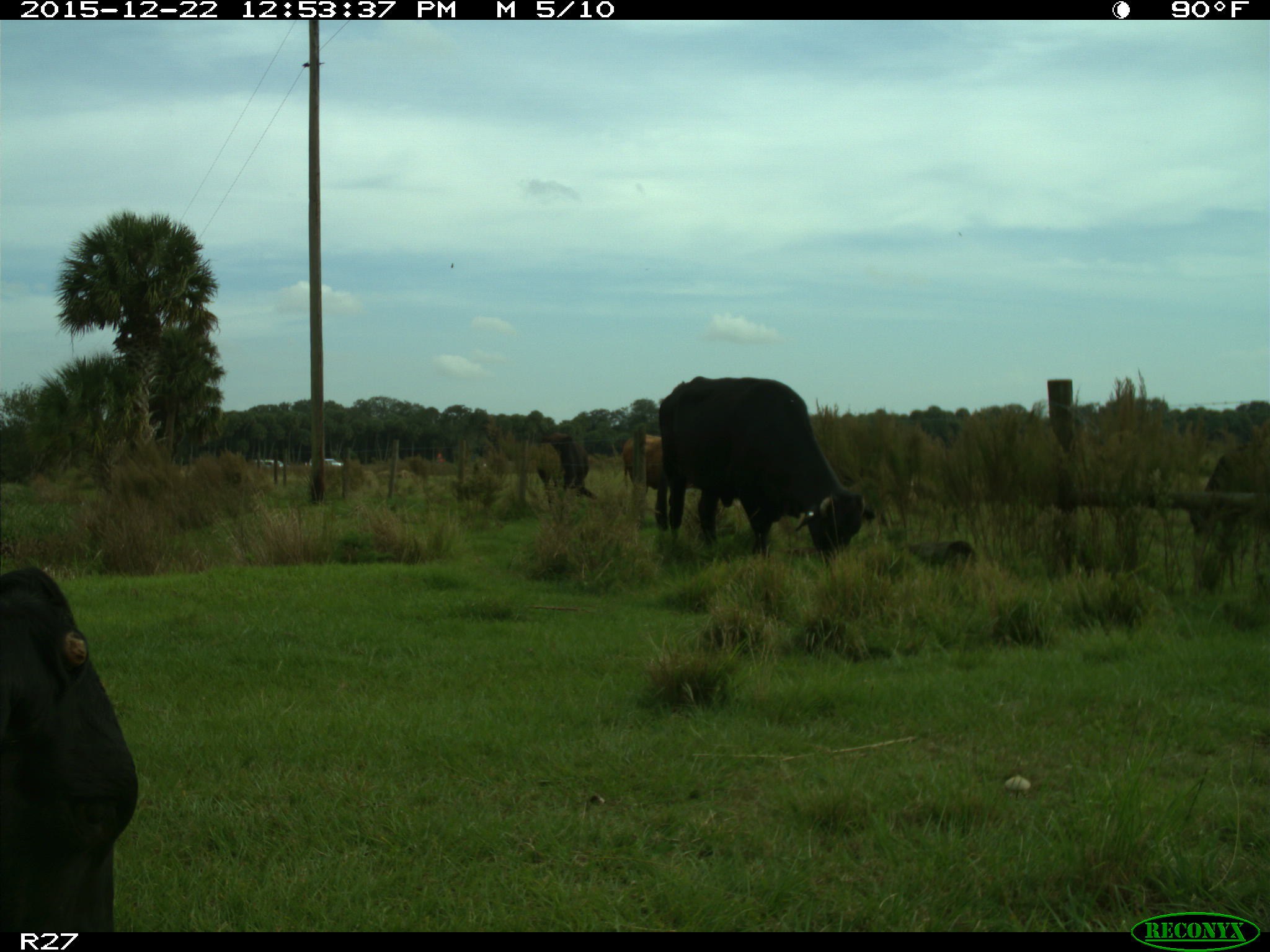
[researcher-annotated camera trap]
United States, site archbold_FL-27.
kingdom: Animalia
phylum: Chordata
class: Mammalia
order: Artiodactyla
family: Bovidae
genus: Bos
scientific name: Bos taurus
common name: domestic cow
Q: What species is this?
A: Bos taurus (domestic cow).